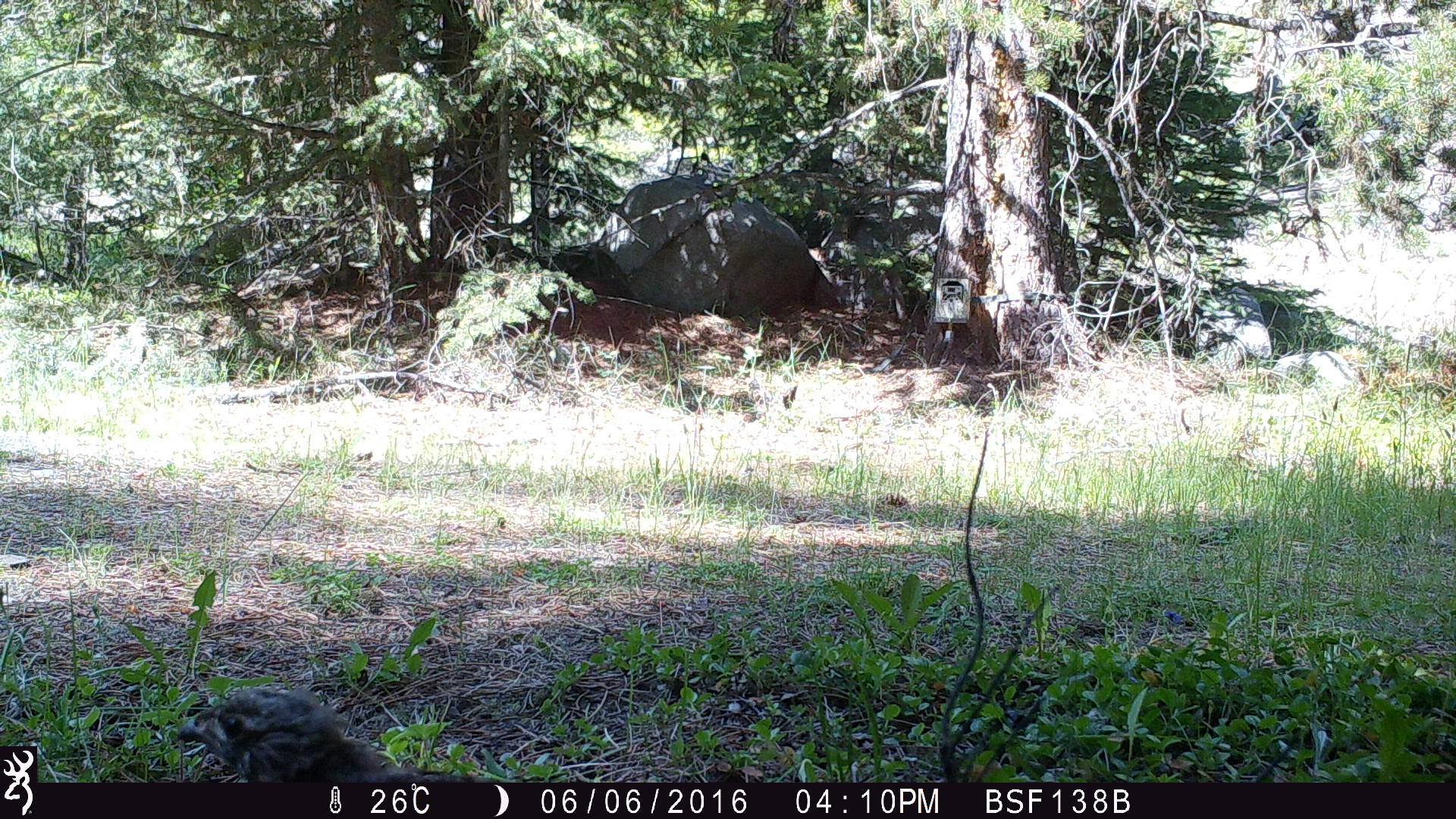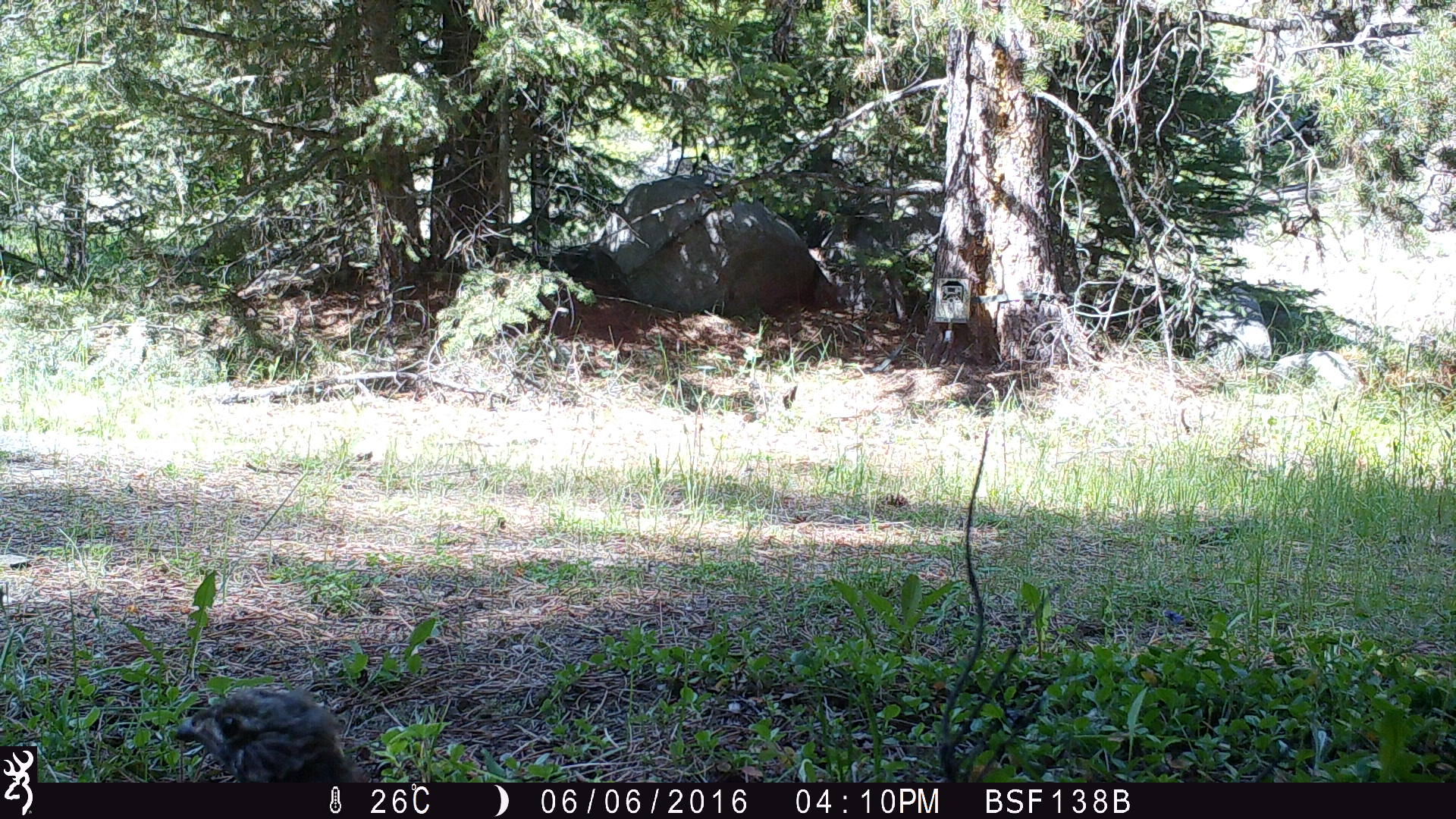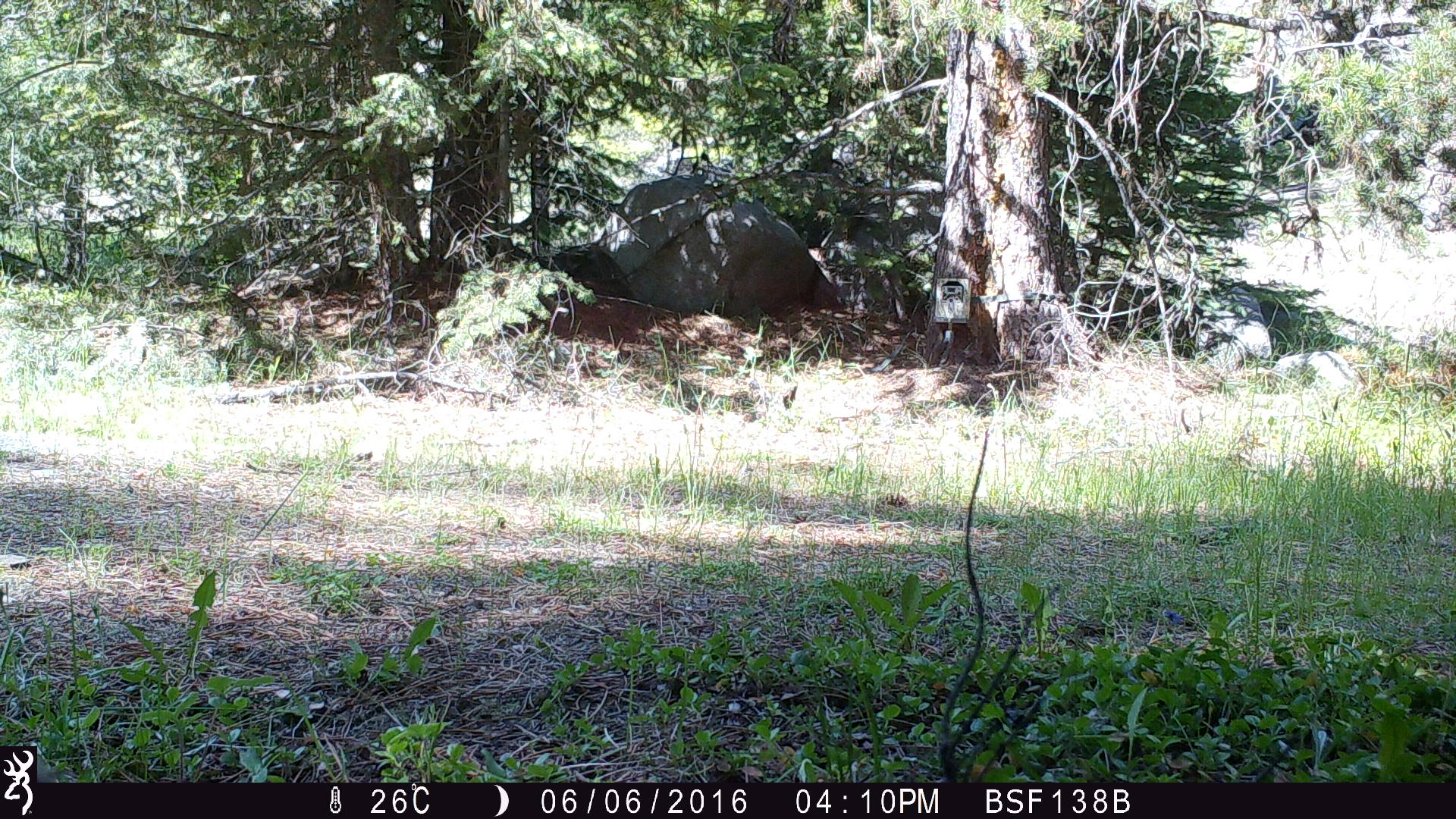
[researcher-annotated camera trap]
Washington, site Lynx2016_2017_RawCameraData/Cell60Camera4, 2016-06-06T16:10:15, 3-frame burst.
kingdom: Animalia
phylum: Chordata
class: Aves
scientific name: Aves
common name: birds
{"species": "Aves (birds)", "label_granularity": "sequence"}